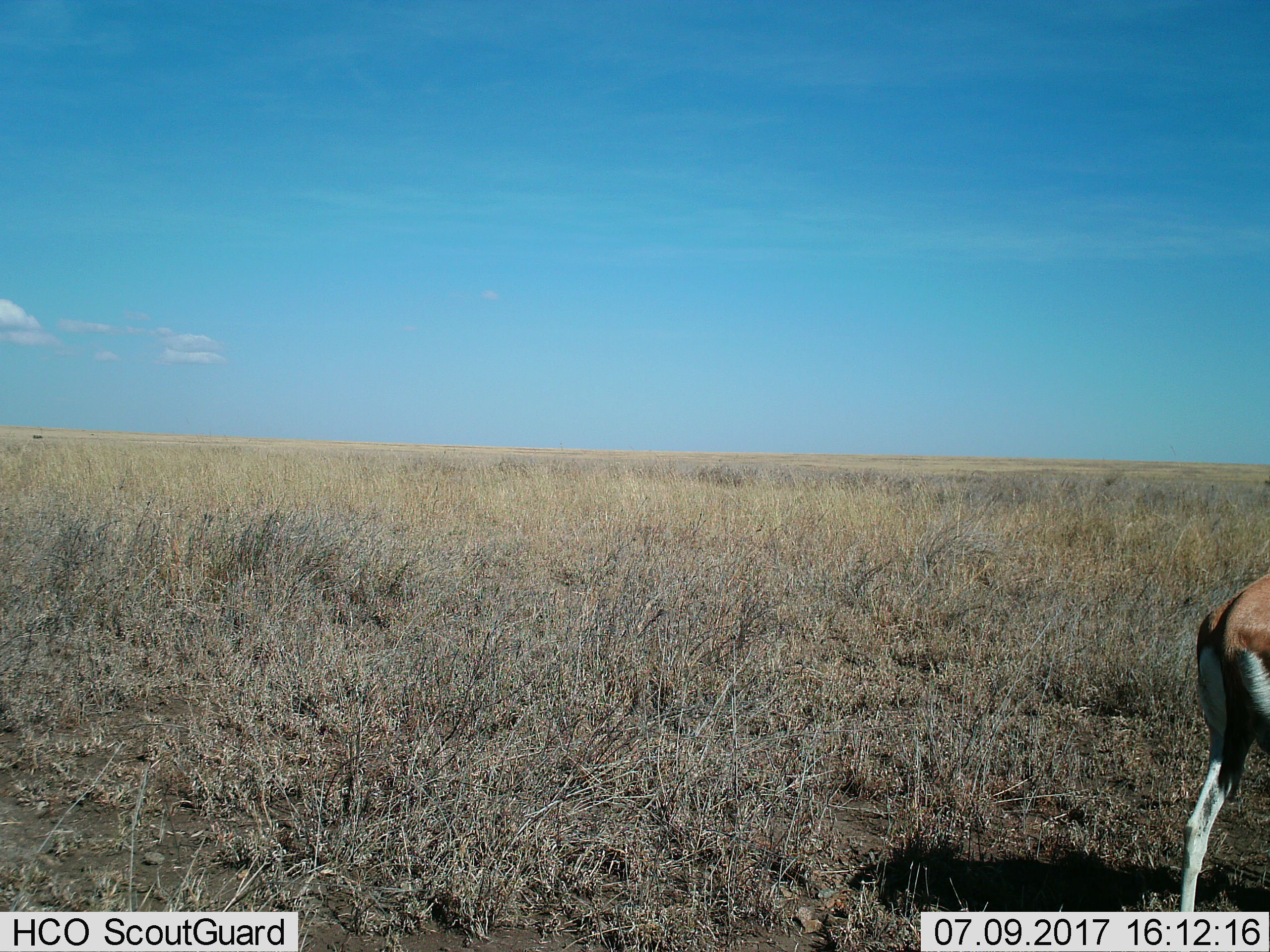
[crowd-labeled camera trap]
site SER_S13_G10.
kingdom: Animalia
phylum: Chordata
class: Mammalia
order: Artiodactyla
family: Bovidae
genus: Eudorcas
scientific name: Eudorcas thomsonii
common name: thomson's gazelle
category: gazellethomsons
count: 1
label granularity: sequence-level